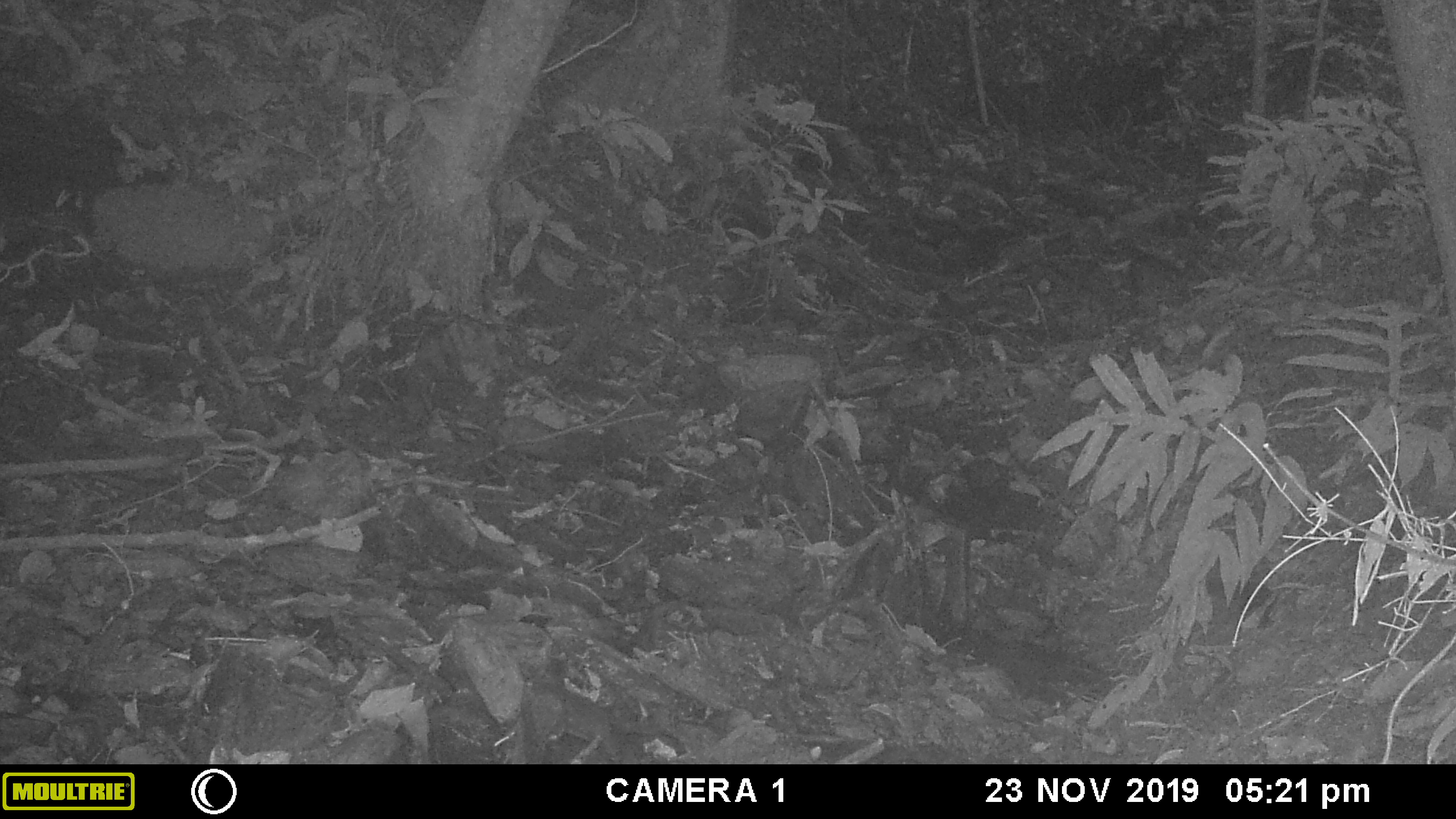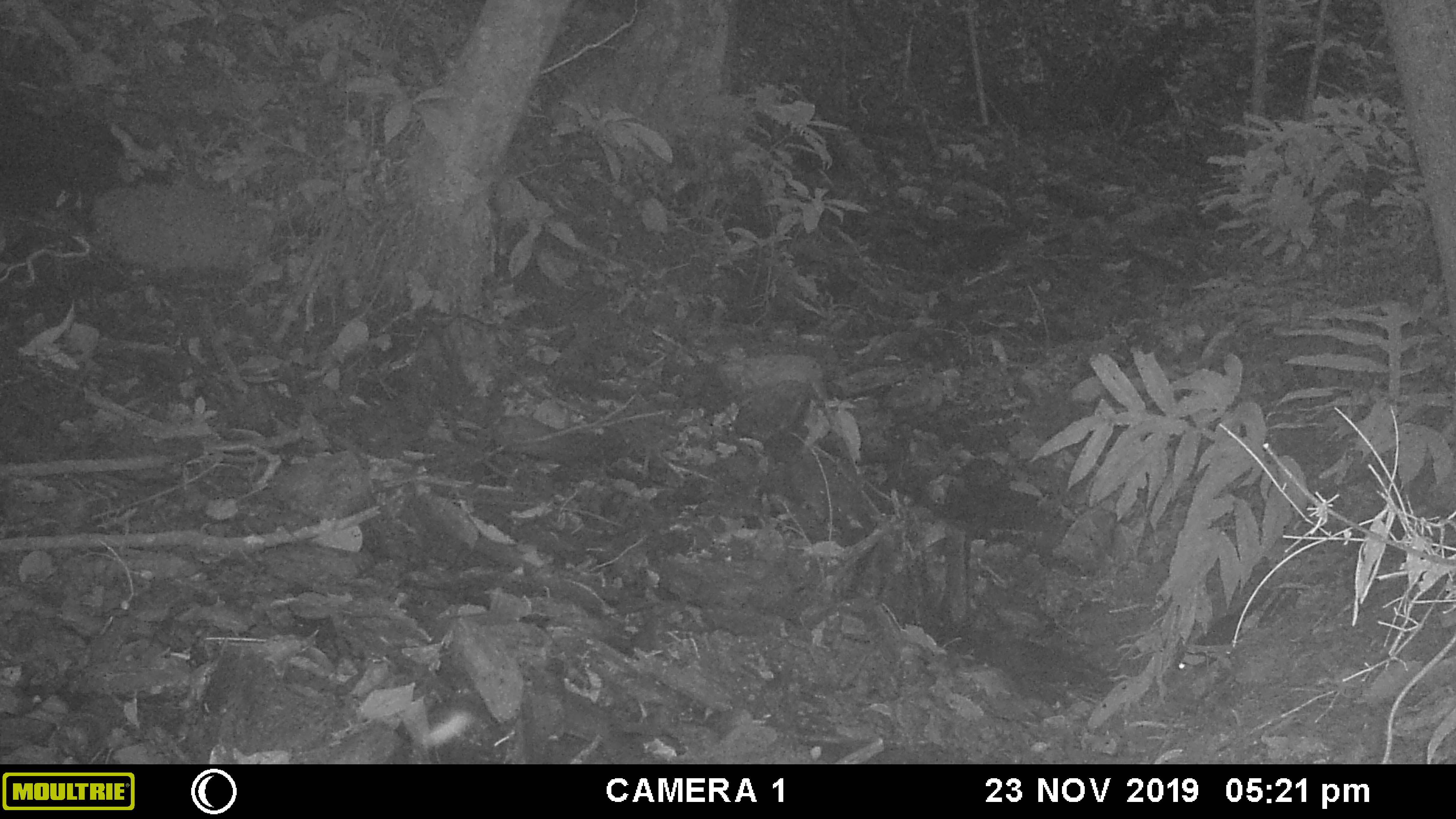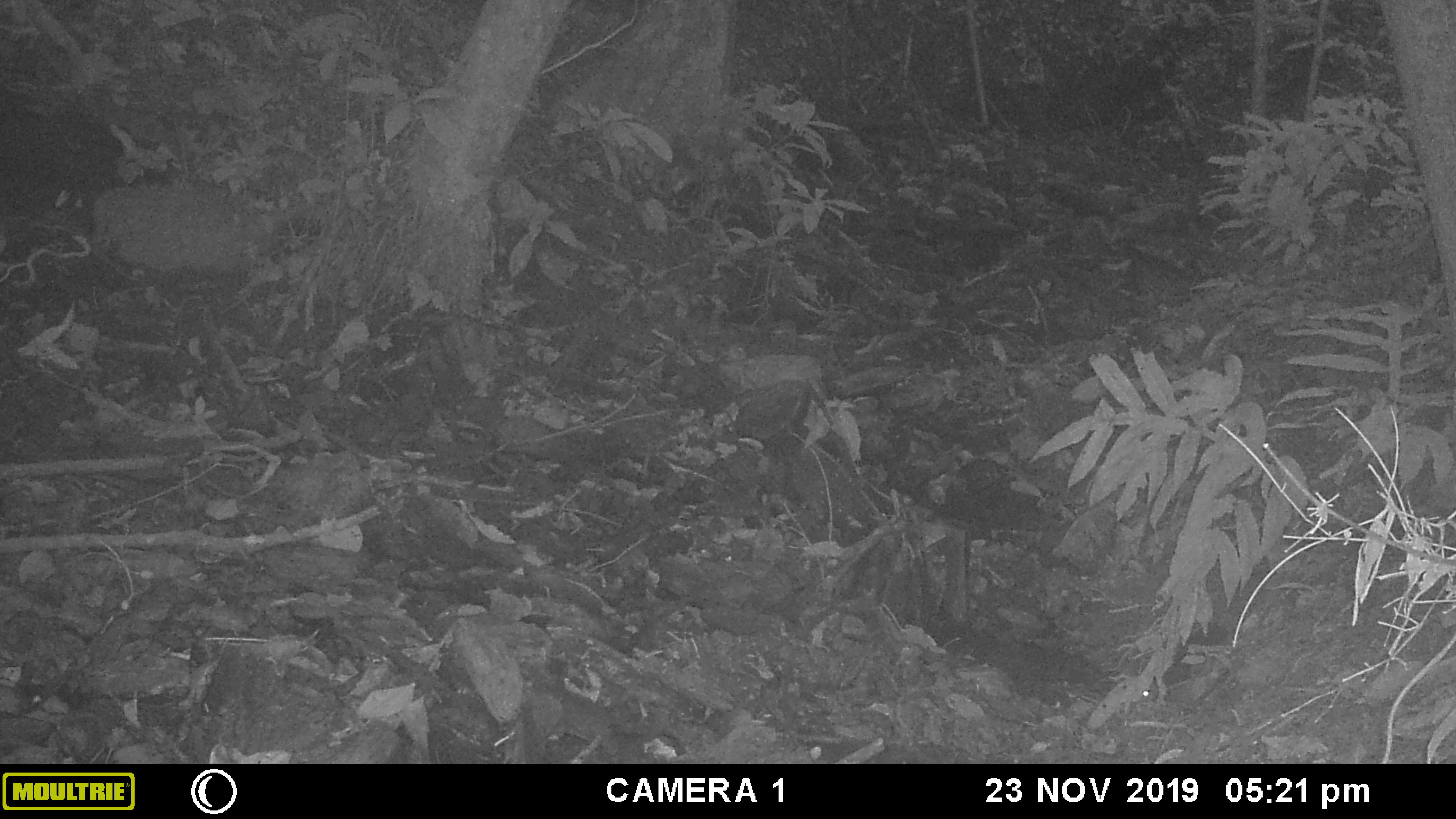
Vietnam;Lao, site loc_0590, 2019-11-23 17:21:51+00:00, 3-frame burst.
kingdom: Animalia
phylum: Chordata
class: Mammalia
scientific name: Mammalia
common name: mammal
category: unidentified small mammal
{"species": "unidentified small mammal (mammal) (Mammalia)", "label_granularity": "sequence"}